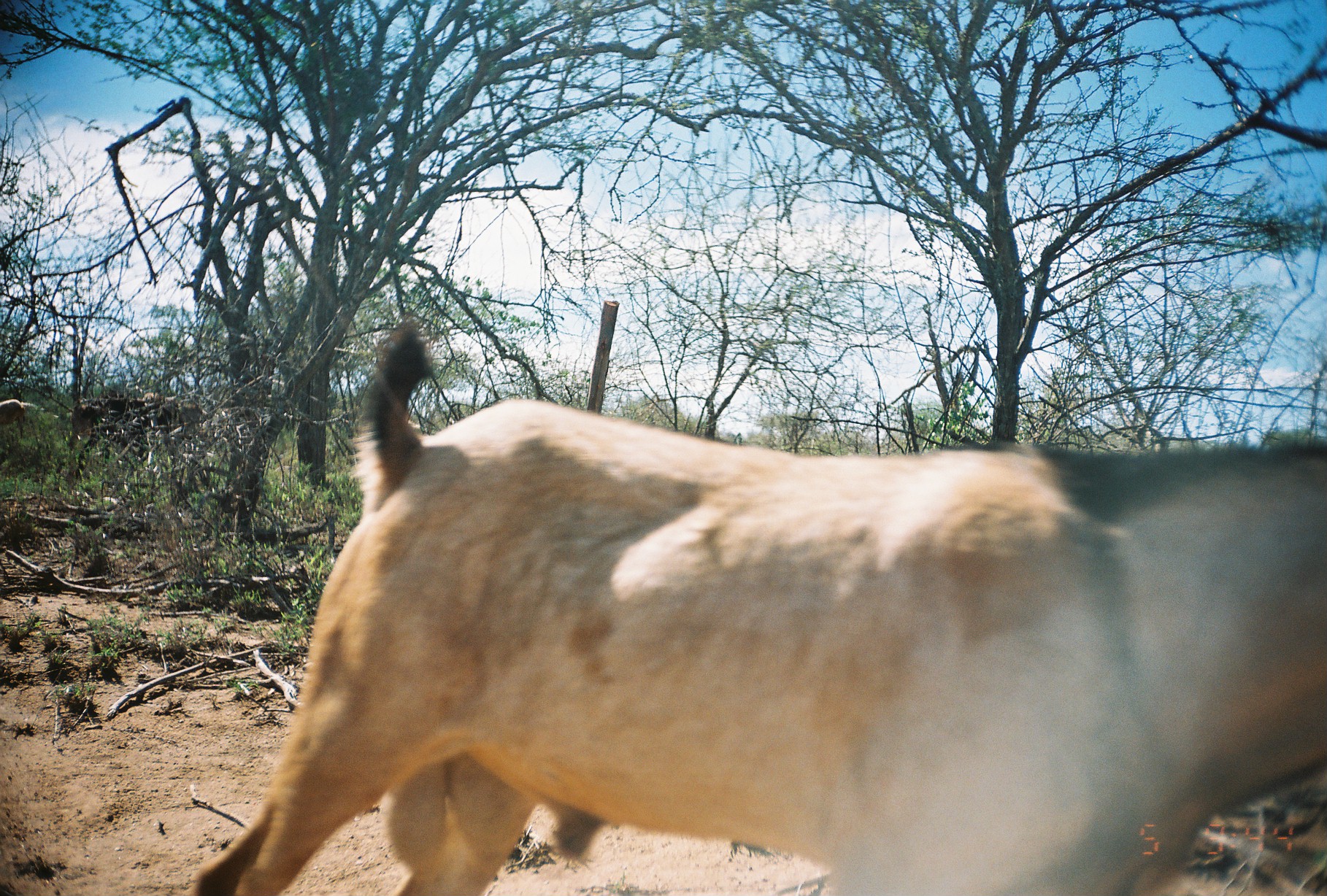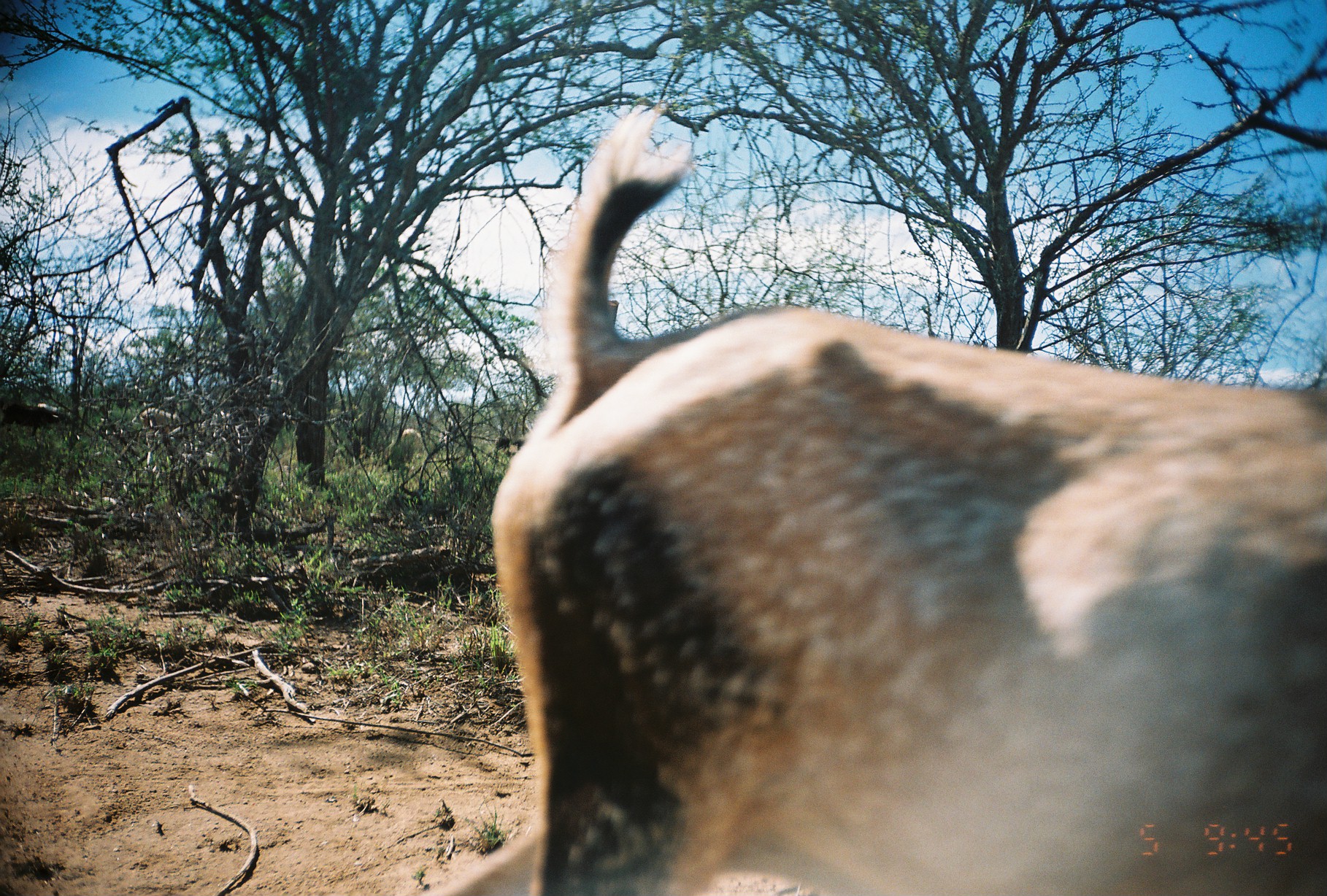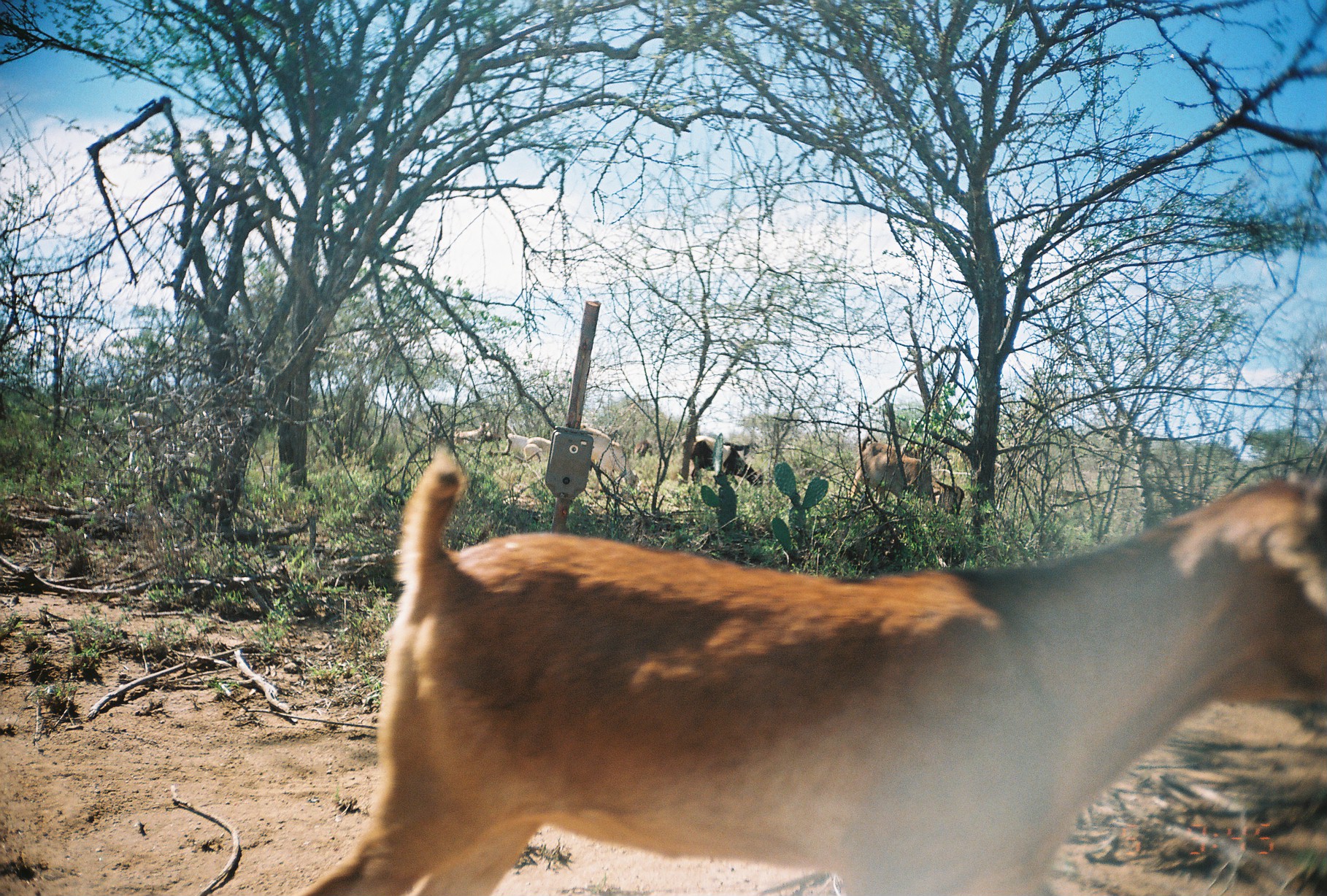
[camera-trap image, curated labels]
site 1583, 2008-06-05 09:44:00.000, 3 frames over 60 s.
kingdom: Animalia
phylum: Chordata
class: Mammalia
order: Artiodactyla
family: Bovidae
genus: Capra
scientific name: Capra aegagrus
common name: wild goat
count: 3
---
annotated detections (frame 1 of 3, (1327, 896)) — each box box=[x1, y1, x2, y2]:
capra aegagrus: box=[186, 314, 1327, 894]; box=[66, 396, 166, 482]; box=[0, 398, 27, 439]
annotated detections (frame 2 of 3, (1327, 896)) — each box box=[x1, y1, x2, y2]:
capra aegagrus: box=[453, 98, 1324, 889]; box=[0, 395, 63, 440]; box=[132, 406, 182, 433]; box=[401, 427, 423, 460]; box=[494, 435, 526, 456]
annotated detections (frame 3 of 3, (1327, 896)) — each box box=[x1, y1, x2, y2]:
capra aegagrus: box=[302, 445, 1327, 896]; box=[849, 434, 963, 515]; box=[689, 438, 767, 492]; box=[579, 426, 638, 489]; box=[696, 432, 759, 476]; box=[455, 421, 493, 444]; box=[504, 433, 528, 454]; box=[526, 436, 554, 451]; box=[635, 439, 654, 458]; box=[523, 444, 542, 459]